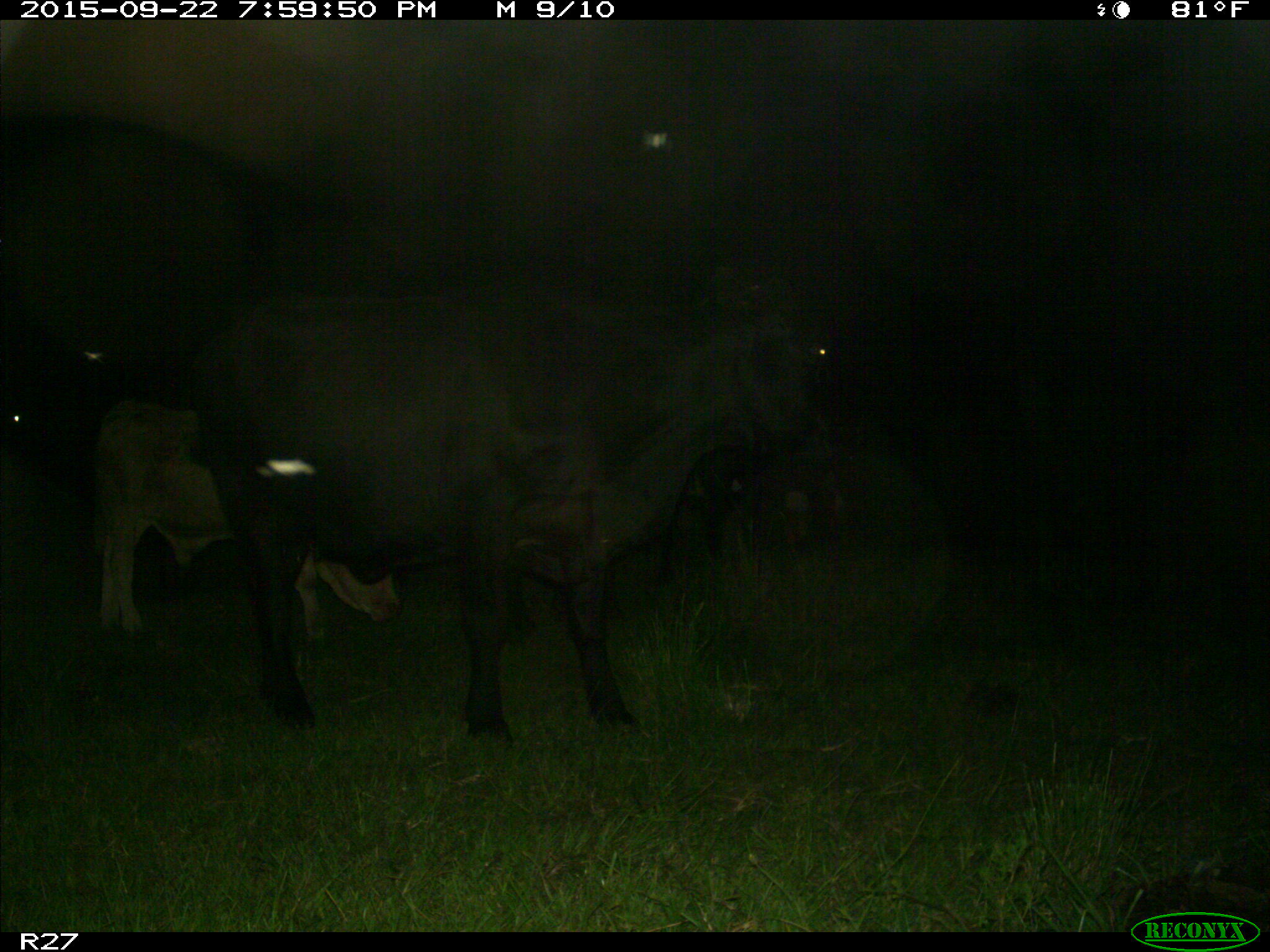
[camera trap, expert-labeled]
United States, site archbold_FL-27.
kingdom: Animalia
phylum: Chordata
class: Mammalia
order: Artiodactyla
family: Bovidae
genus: Bos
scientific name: Bos taurus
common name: domestic cow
Bos taurus (domestic cow).